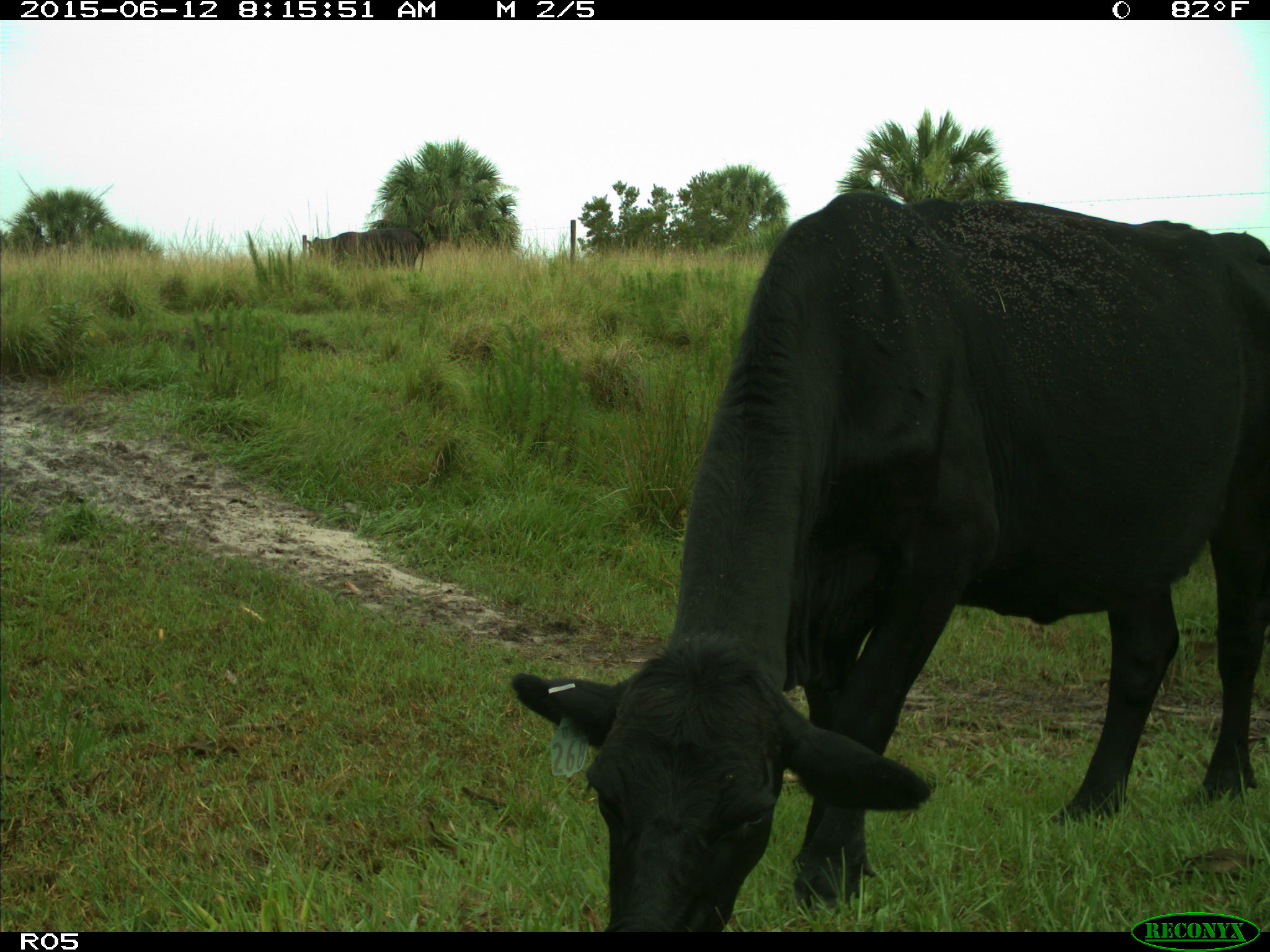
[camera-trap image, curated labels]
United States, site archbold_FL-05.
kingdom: Animalia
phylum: Chordata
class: Mammalia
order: Artiodactyla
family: Bovidae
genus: Bos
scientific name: Bos taurus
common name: domestic cow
Bos taurus (domestic cow).